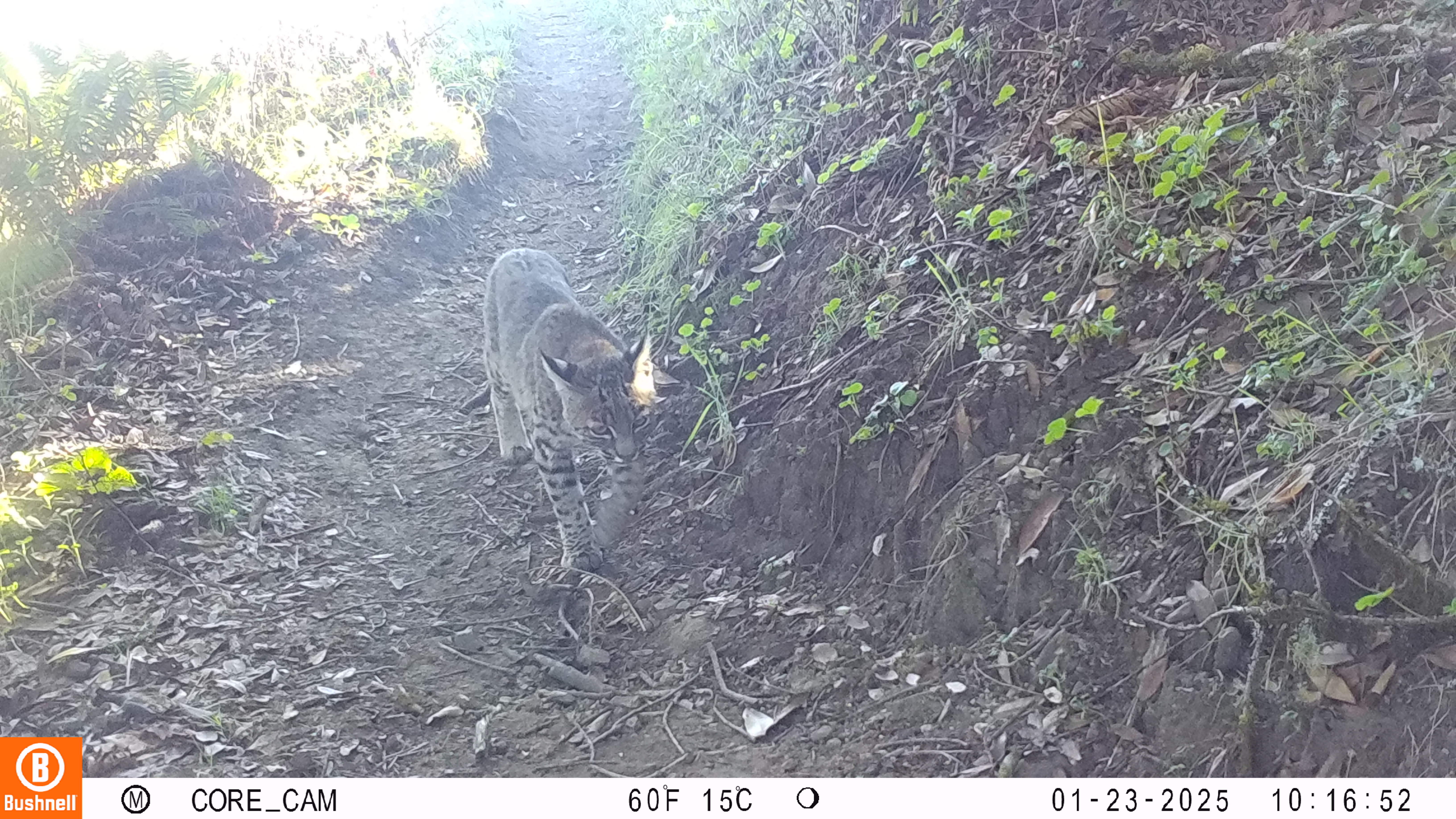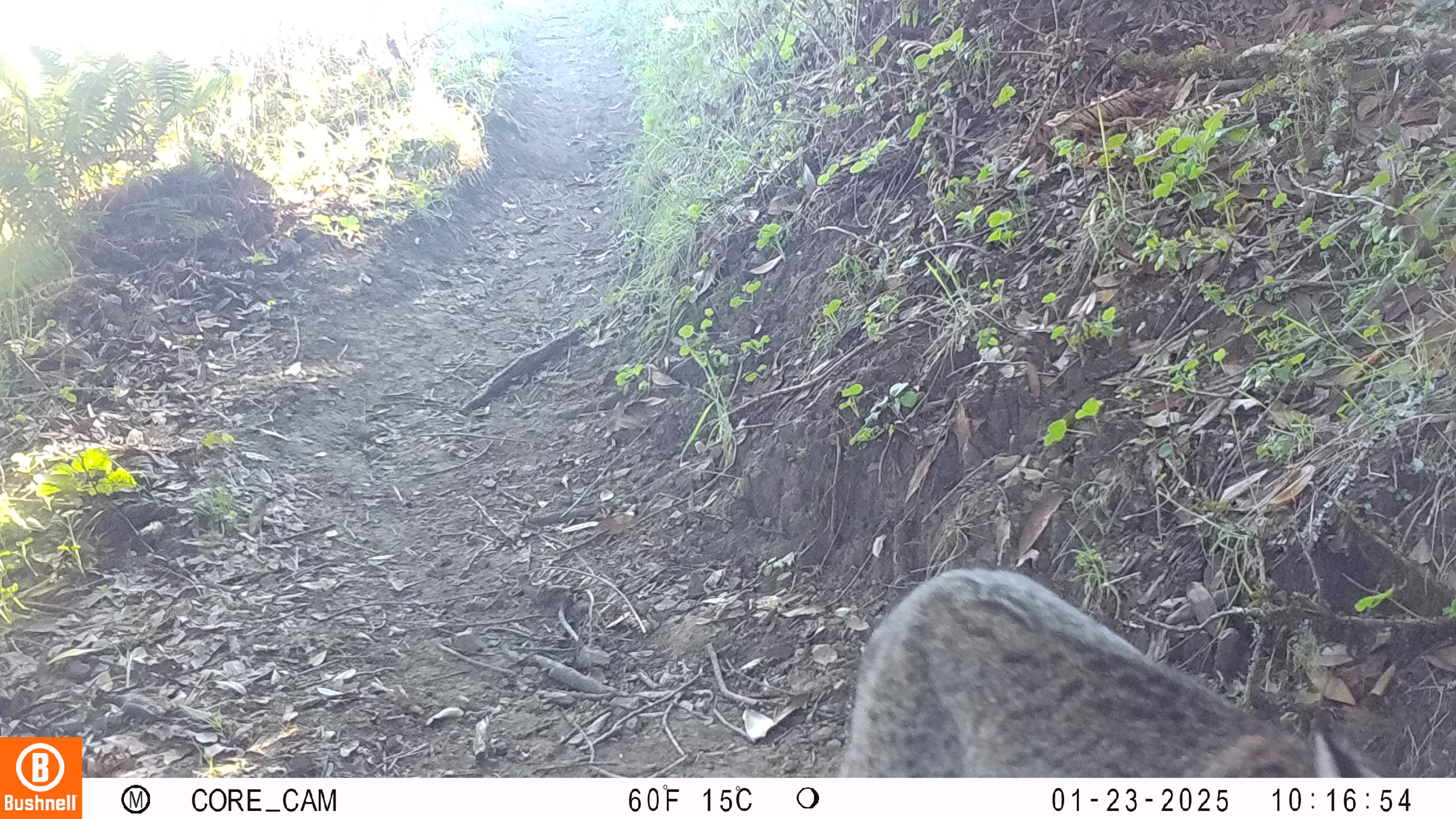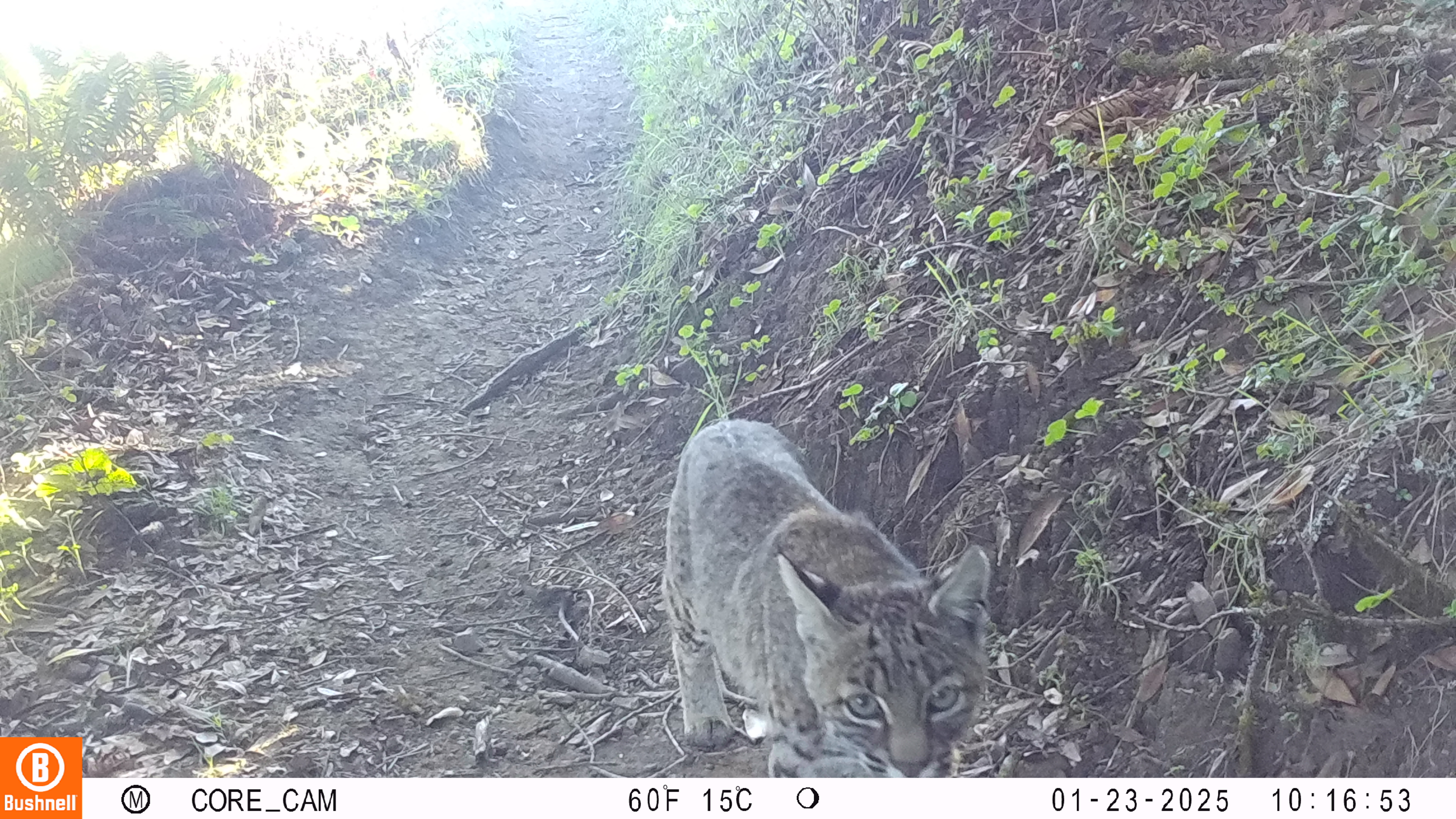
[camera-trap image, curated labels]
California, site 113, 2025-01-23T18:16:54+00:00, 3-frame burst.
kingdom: Animalia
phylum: Chordata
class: Mammalia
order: Carnivora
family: Felidae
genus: Lynx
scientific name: Lynx rufus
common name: bobcat